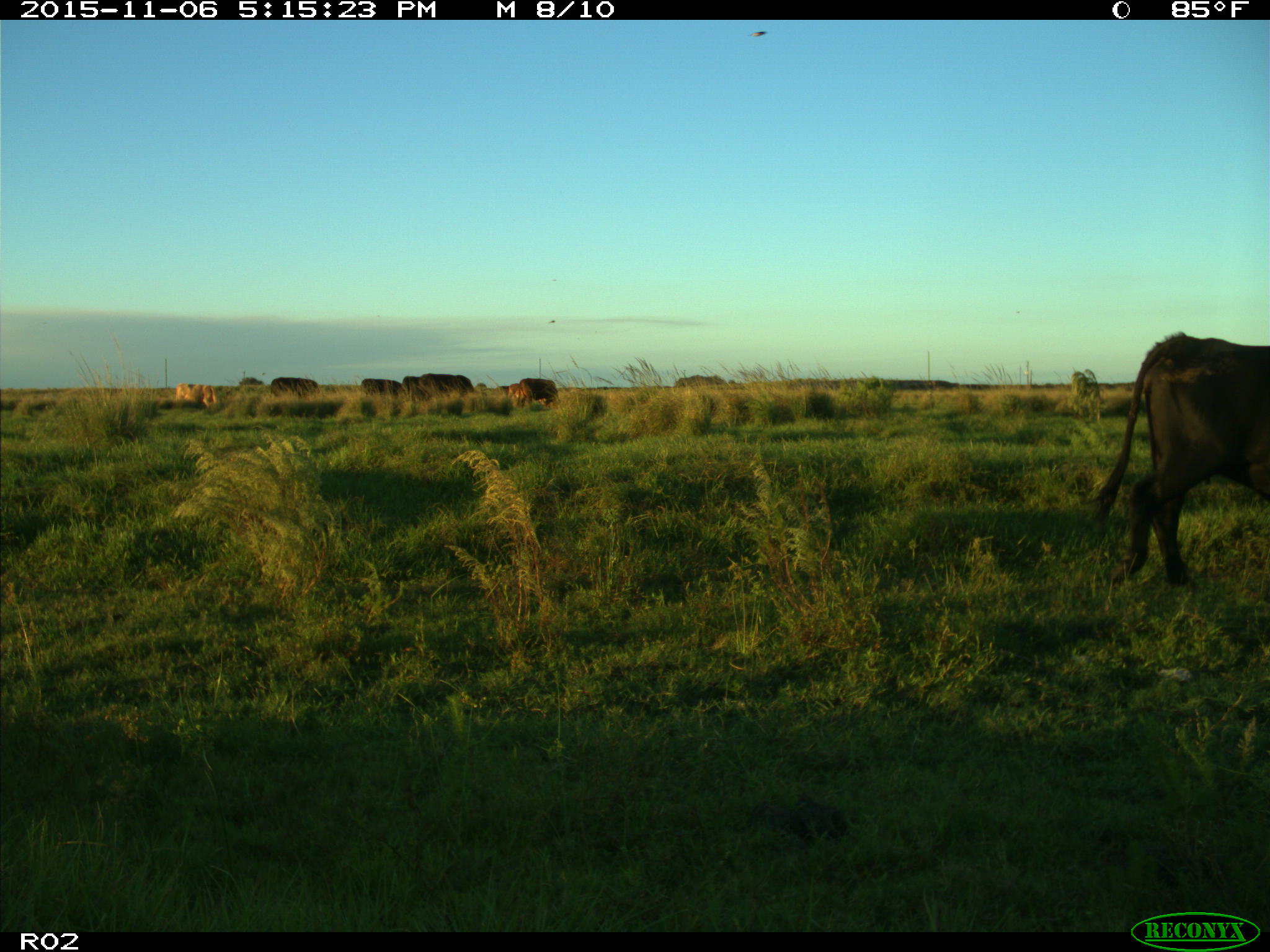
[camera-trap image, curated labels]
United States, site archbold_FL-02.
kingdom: Animalia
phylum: Chordata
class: Mammalia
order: Artiodactyla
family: Bovidae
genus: Bos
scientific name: Bos taurus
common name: domestic cow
Bos taurus (domestic cow).